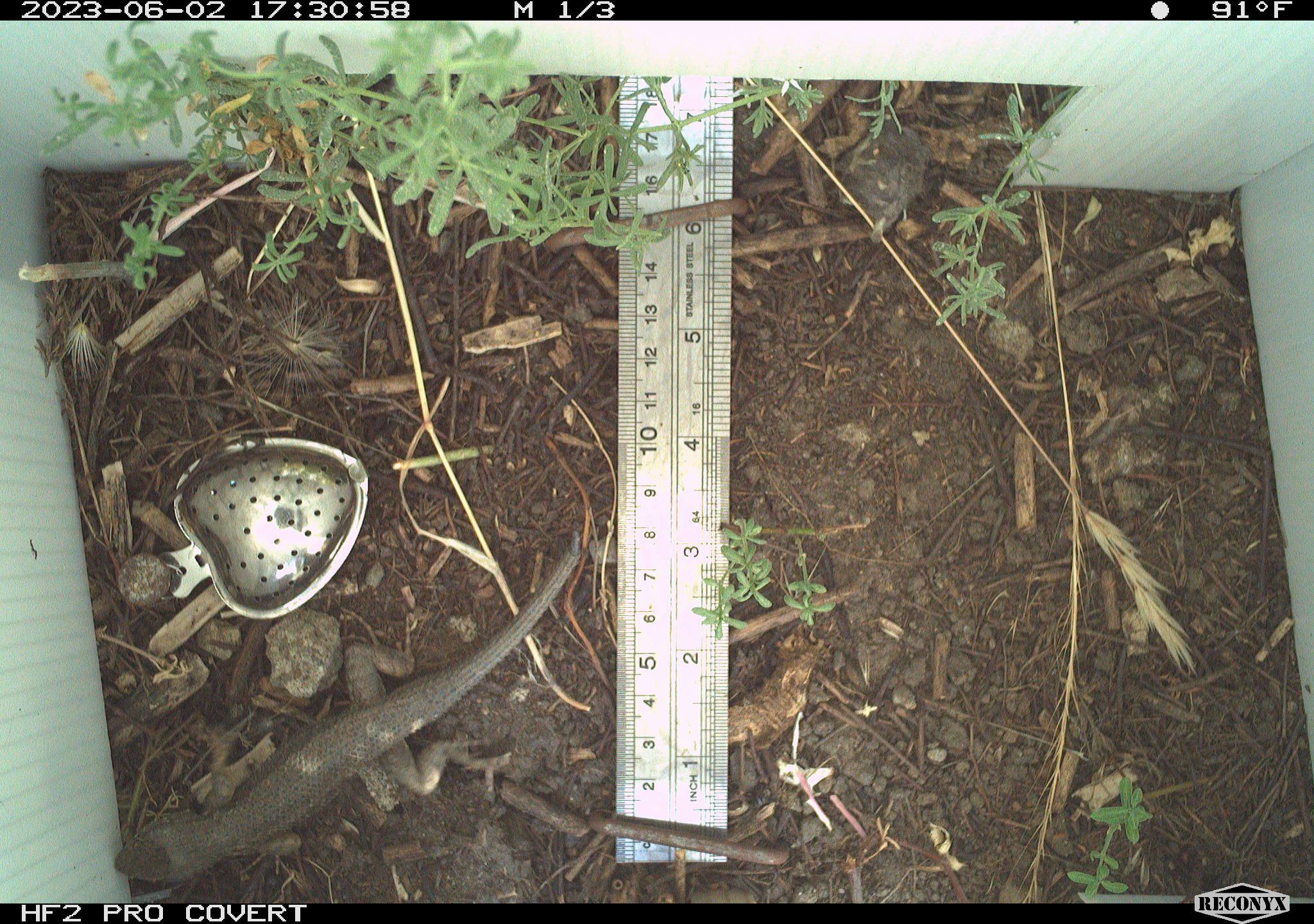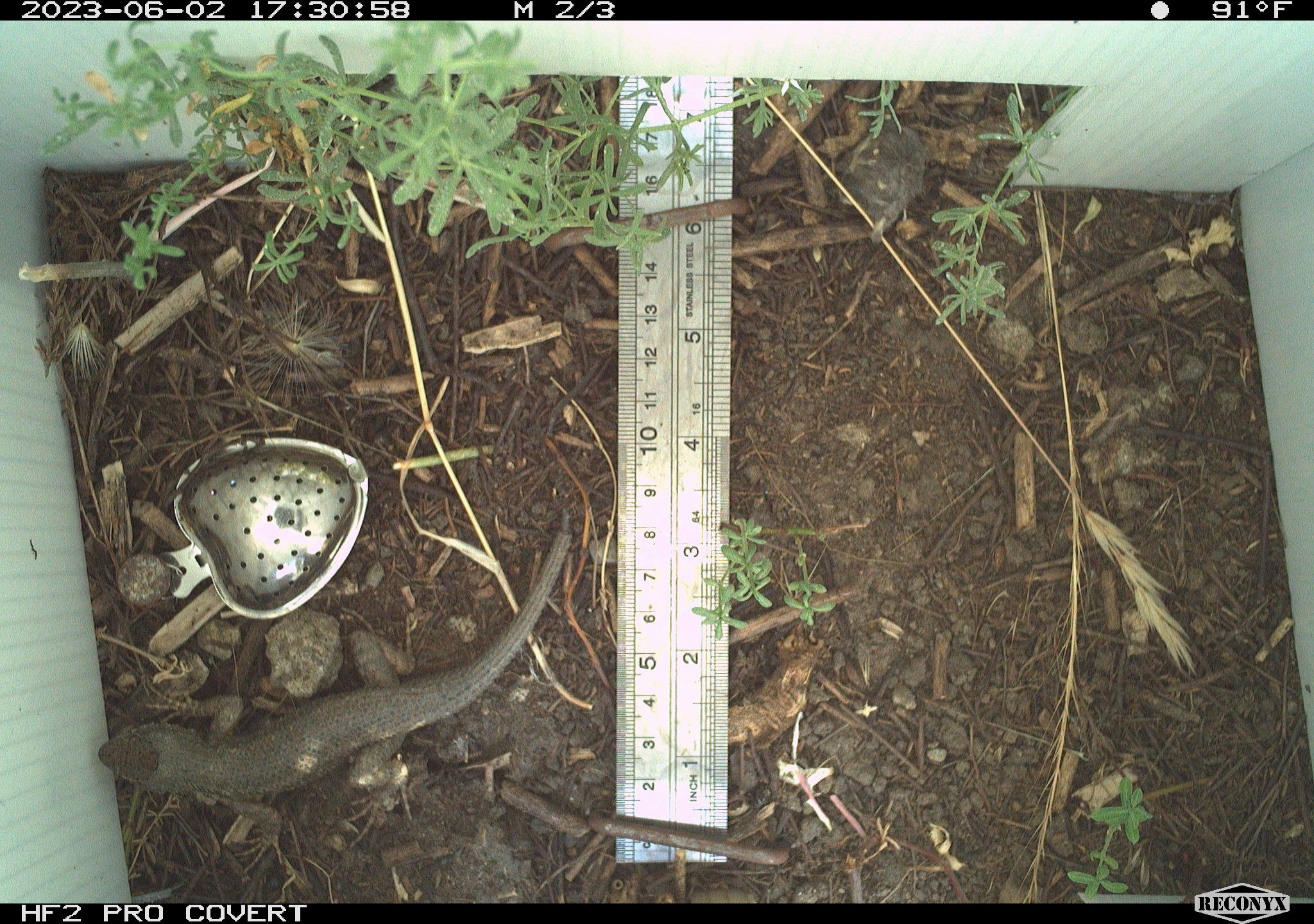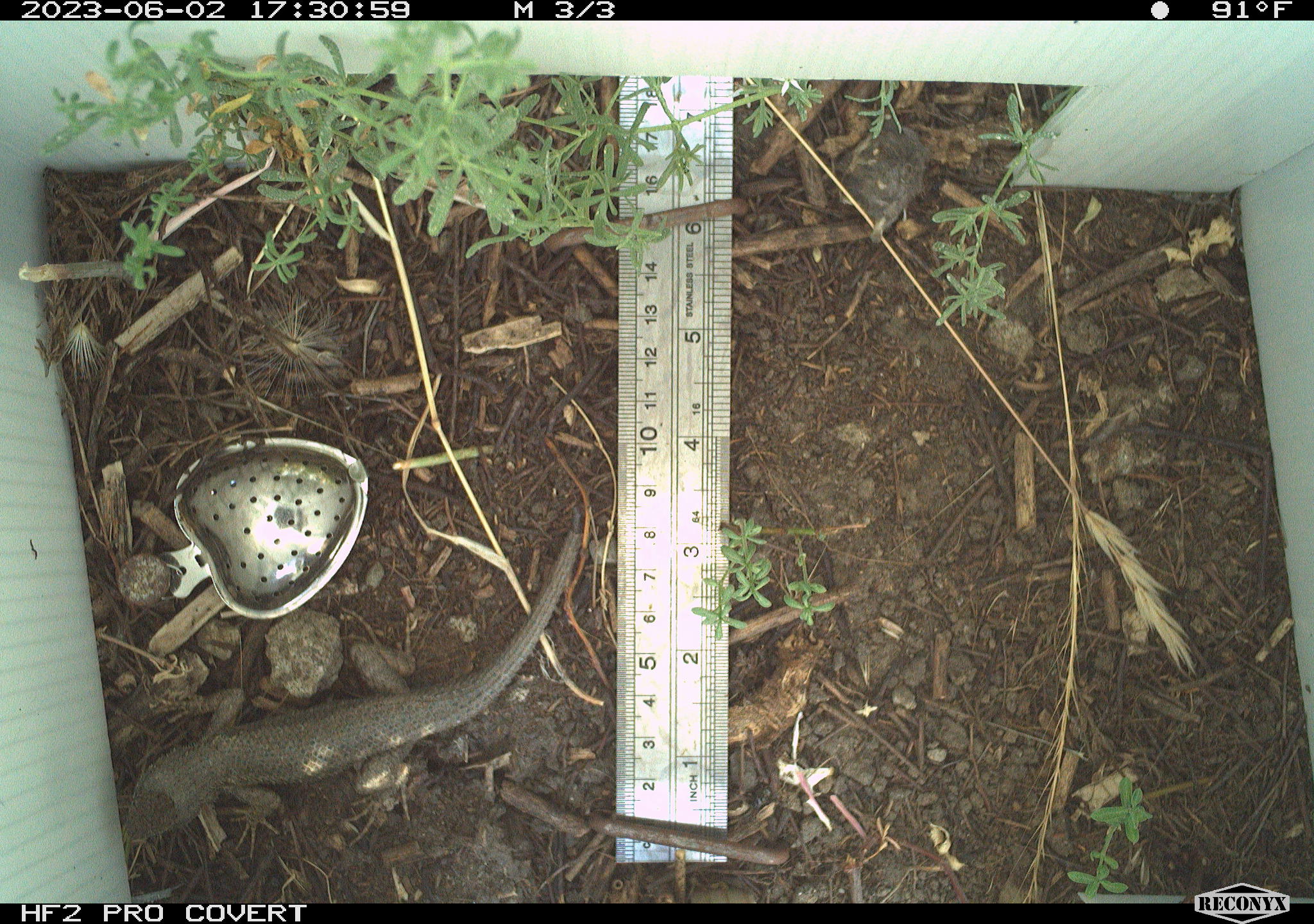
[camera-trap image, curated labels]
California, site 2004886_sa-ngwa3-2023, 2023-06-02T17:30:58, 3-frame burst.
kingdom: Animalia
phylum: Chordata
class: Reptilia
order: Squamata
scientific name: Squamata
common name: lizards and snakes